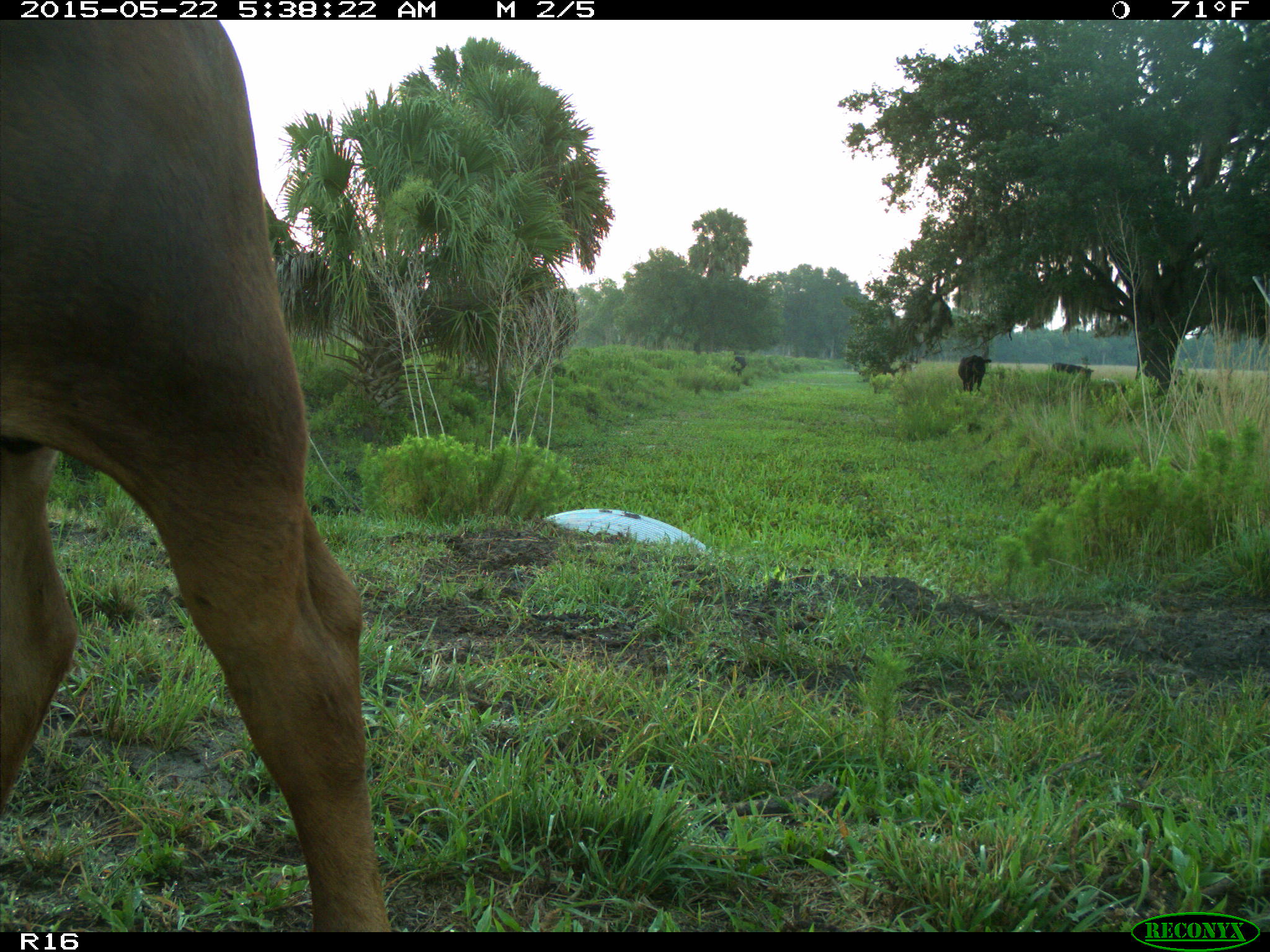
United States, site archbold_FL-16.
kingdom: Animalia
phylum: Chordata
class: Mammalia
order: Artiodactyla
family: Bovidae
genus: Bos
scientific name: Bos taurus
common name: domestic cow